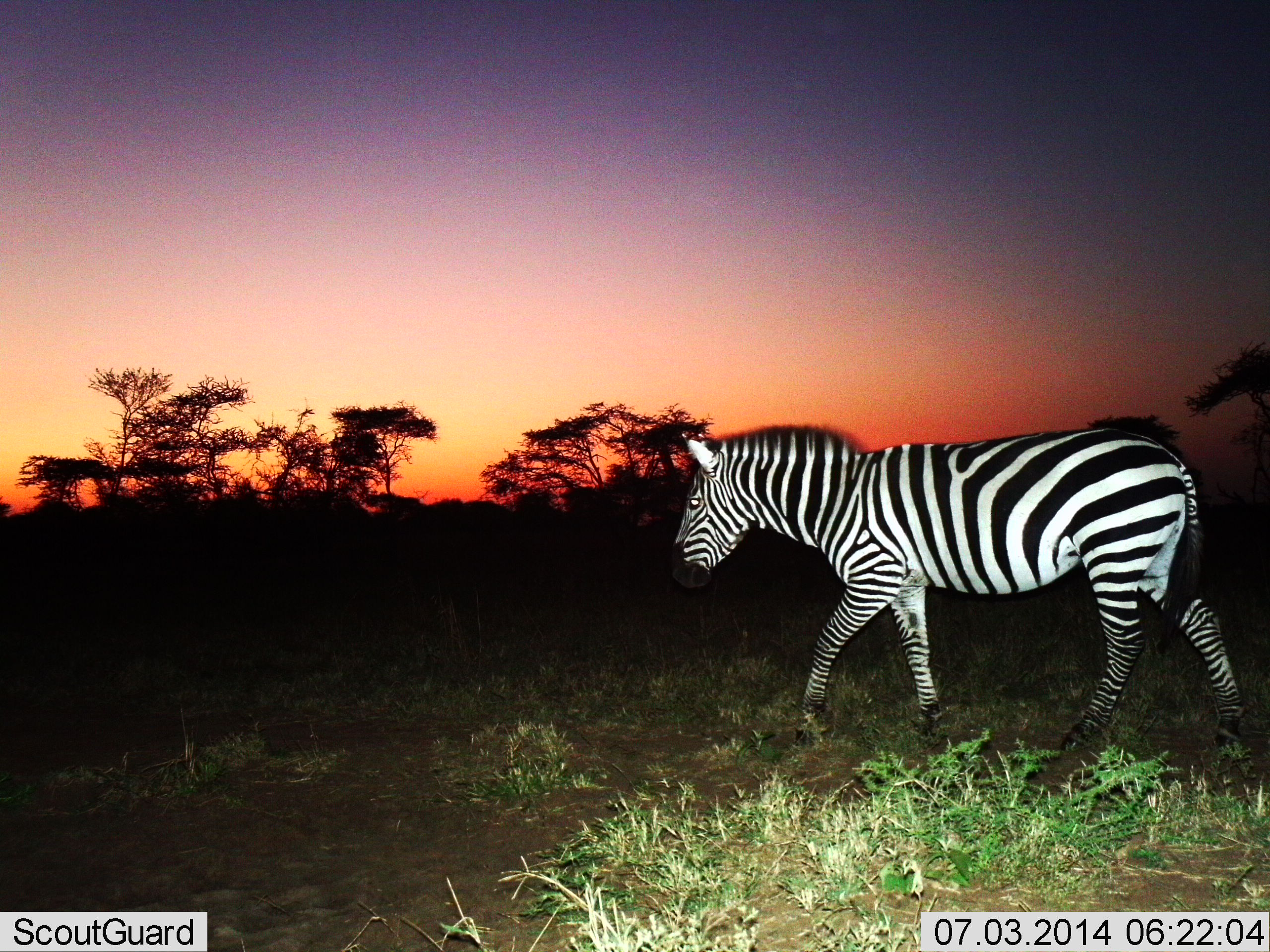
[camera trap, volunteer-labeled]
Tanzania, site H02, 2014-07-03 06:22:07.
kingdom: Animalia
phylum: Chordata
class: Mammalia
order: Perissodactyla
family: Equidae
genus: Equus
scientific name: Equus quagga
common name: plains zebra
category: zebra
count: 1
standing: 10%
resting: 0%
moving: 90%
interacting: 0%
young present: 0%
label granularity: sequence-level